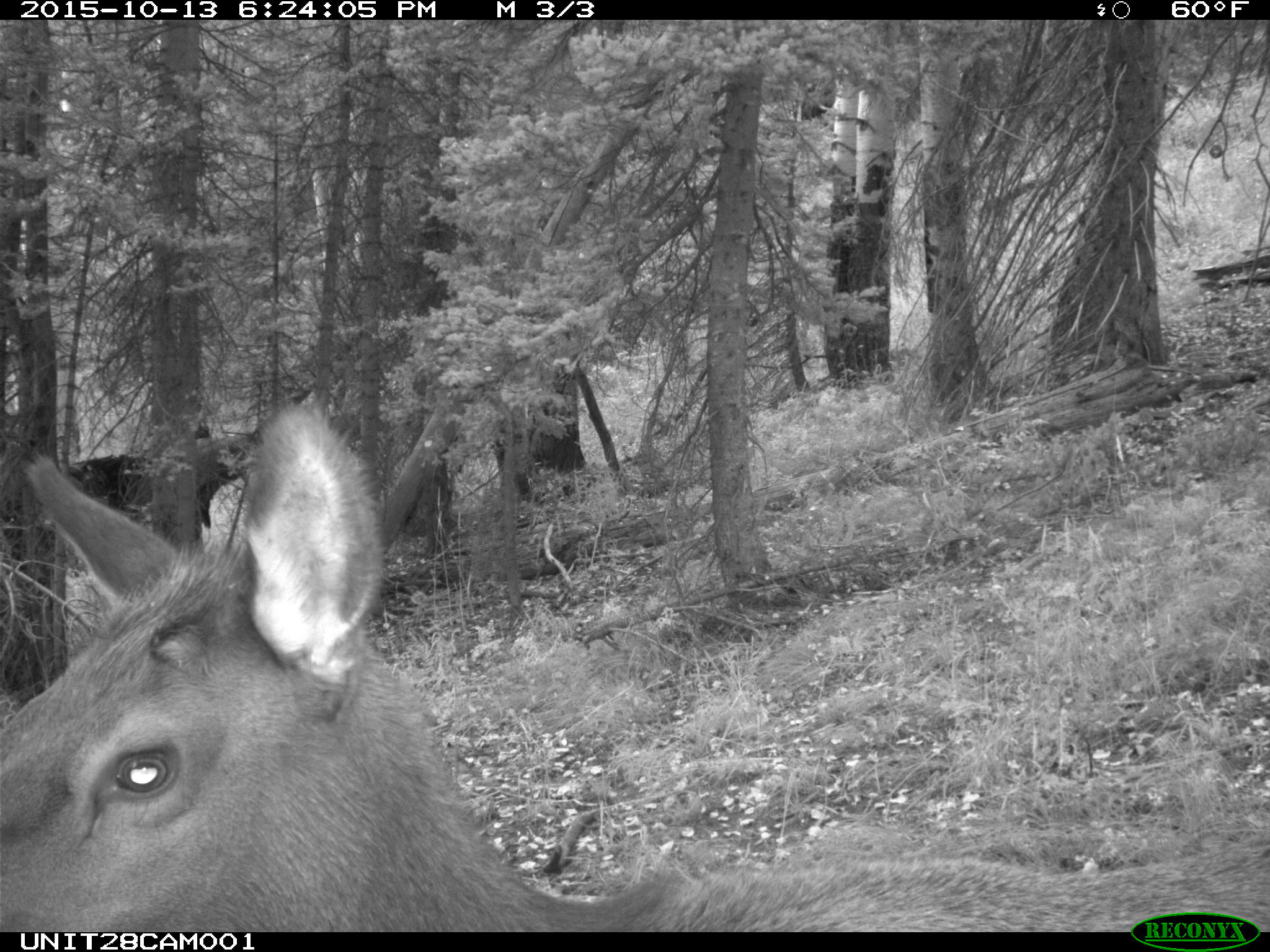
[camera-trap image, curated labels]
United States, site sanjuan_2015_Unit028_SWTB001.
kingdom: Animalia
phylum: Chordata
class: Mammalia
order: Artiodactyla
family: Cervidae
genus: Cervus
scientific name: Cervus elaphus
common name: red deer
Cervus elaphus (red deer).